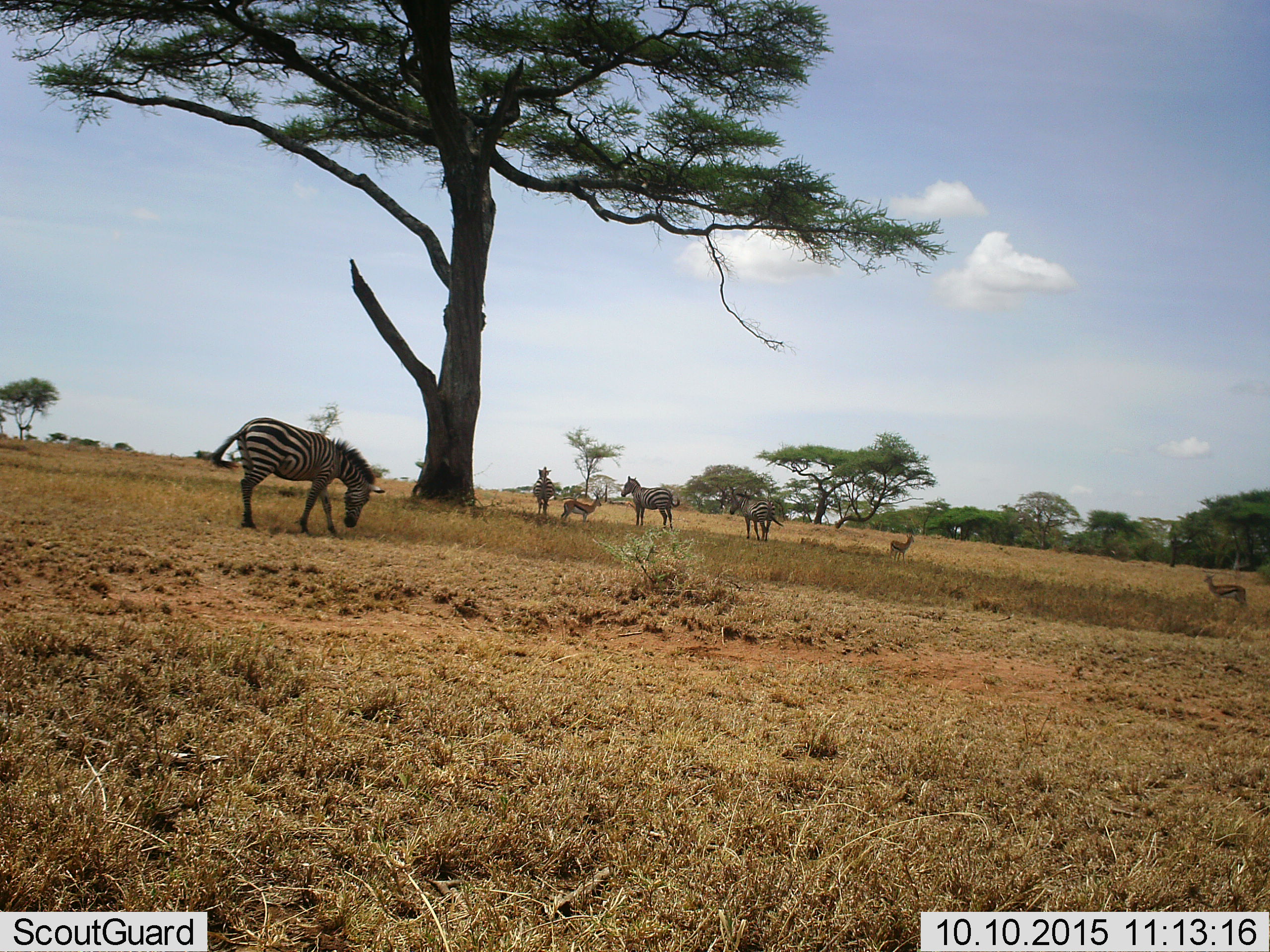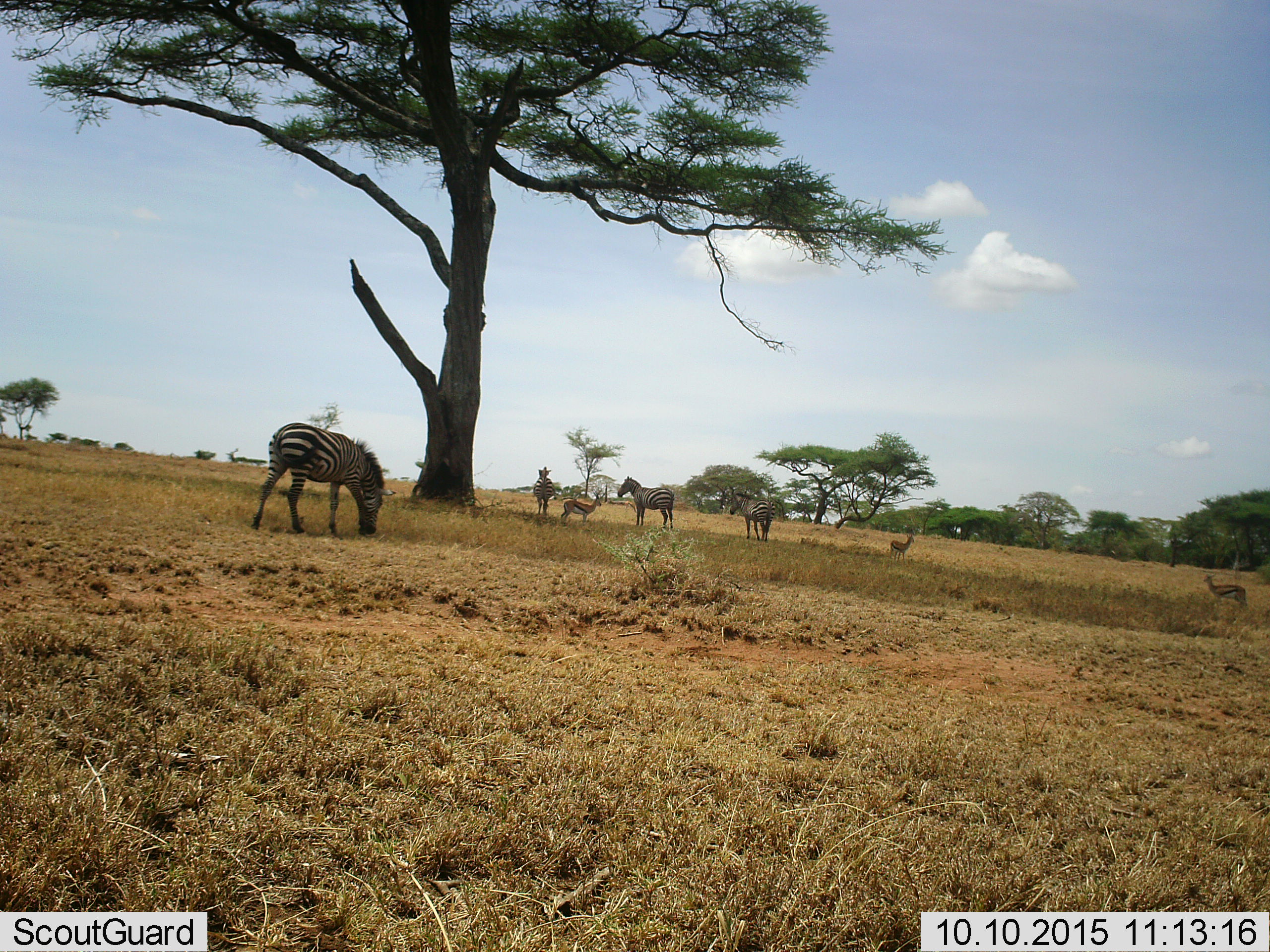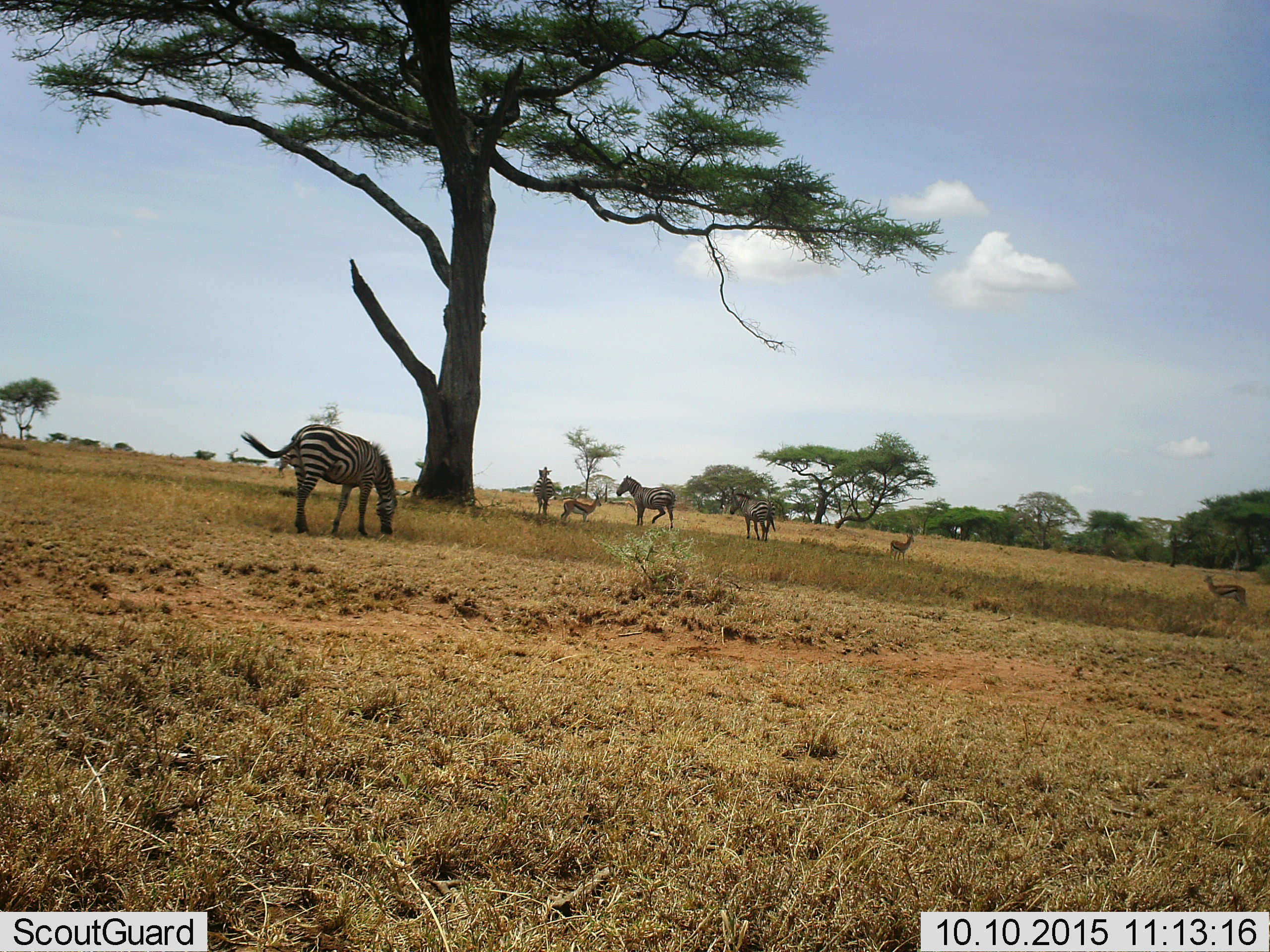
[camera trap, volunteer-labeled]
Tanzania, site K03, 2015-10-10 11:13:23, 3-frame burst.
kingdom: Animalia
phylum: Chordata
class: Mammalia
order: Artiodactyla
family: Bovidae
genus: Eudorcas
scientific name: Eudorcas thomsonii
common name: thomson's gazelle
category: gazellethomsons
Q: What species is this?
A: Gazellethomsons (thomson's gazelle) (Eudorcas thomsonii).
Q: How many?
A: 3.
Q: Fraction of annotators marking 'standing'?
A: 100%.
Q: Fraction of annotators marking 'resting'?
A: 0%.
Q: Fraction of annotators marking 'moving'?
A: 0%.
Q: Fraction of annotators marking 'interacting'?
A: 0%.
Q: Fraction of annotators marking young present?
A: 0%.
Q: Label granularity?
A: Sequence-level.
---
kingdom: Animalia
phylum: Chordata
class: Mammalia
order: Perissodactyla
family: Equidae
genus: Equus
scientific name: Equus quagga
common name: plains zebra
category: zebra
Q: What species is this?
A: Zebra (plains zebra) (Equus quagga).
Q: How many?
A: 4.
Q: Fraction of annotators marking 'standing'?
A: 90%.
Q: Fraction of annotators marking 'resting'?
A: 0%.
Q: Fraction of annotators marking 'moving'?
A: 60%.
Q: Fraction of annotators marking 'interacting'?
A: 0%.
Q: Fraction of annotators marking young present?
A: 0%.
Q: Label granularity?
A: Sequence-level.